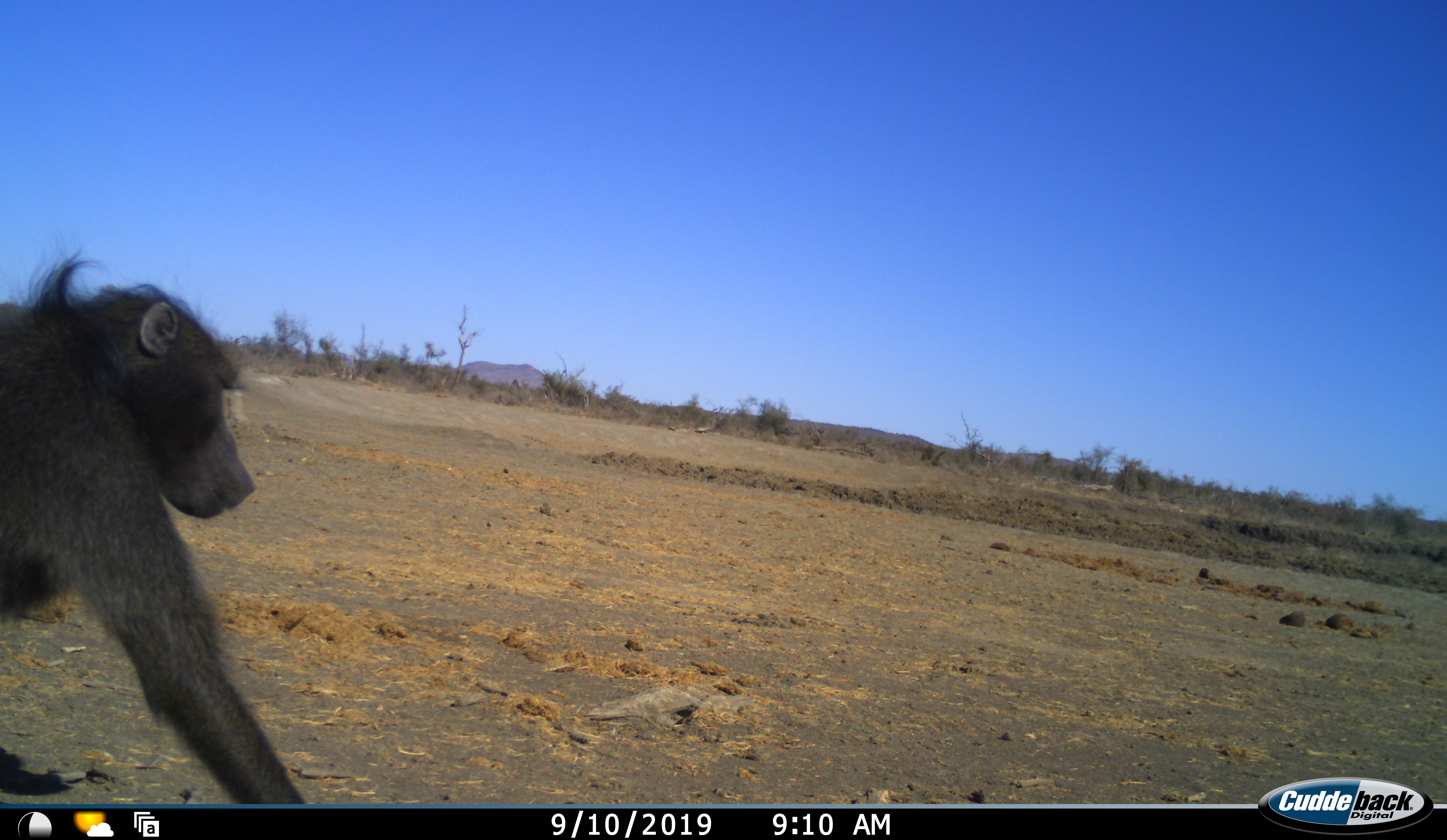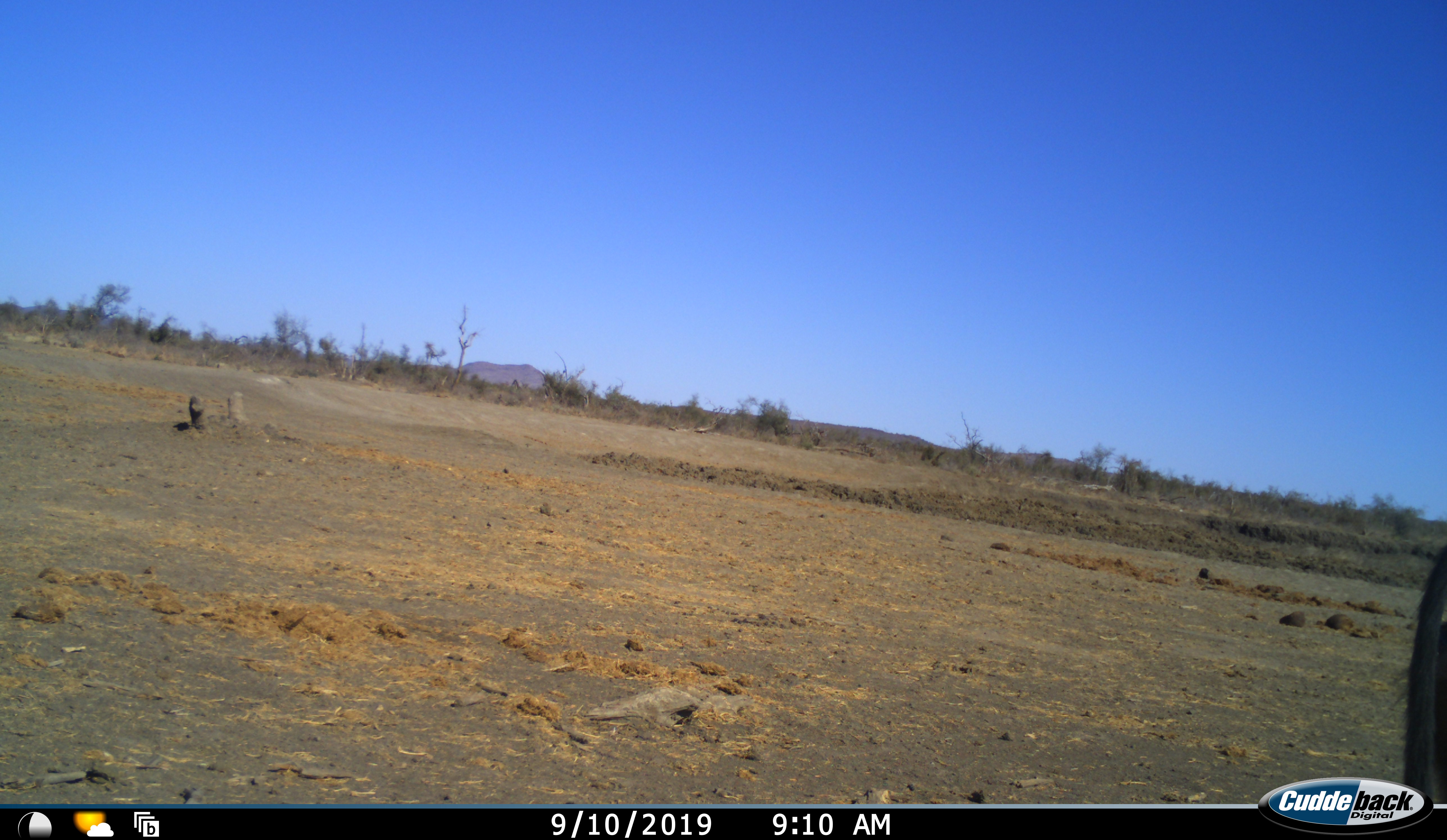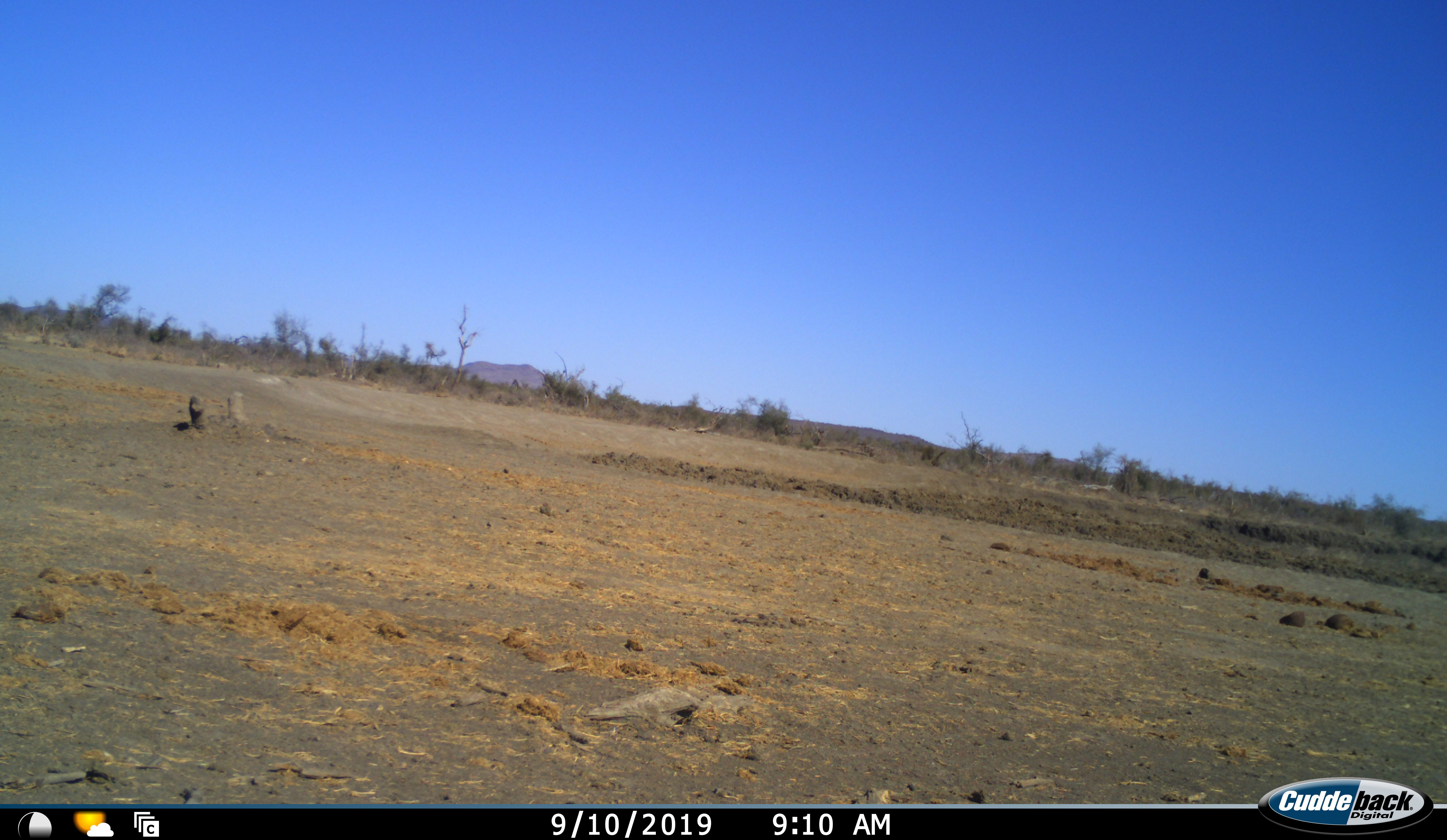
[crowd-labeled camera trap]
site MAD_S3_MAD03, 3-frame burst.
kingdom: Animalia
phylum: Chordata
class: Mammalia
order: Primates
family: Cercopithecidae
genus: Papio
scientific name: Papio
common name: baboon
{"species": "baboon (Papio)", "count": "1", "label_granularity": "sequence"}